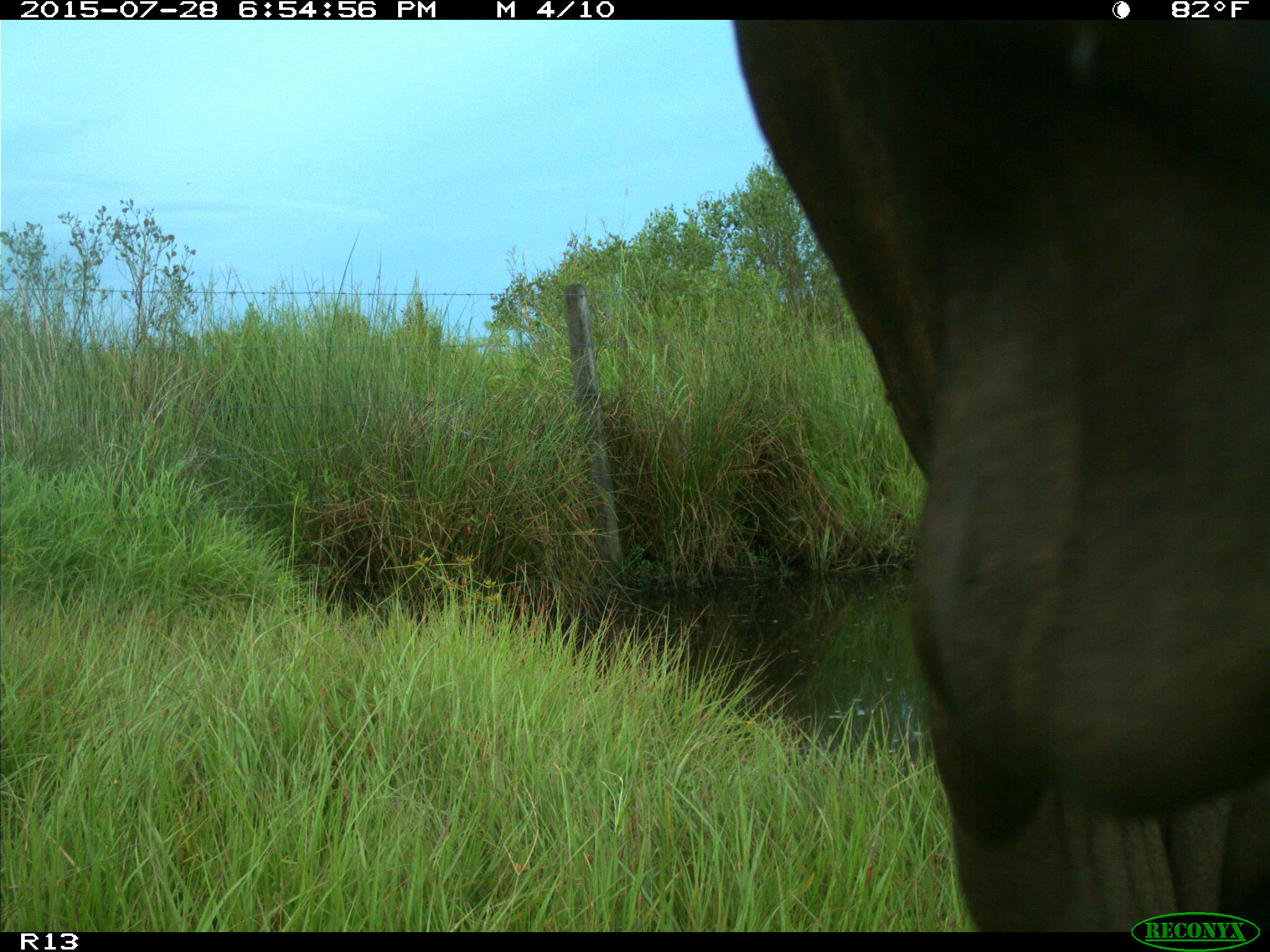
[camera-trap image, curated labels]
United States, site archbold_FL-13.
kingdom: Animalia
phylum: Chordata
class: Mammalia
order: Artiodactyla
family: Bovidae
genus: Bos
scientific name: Bos taurus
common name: domestic cow